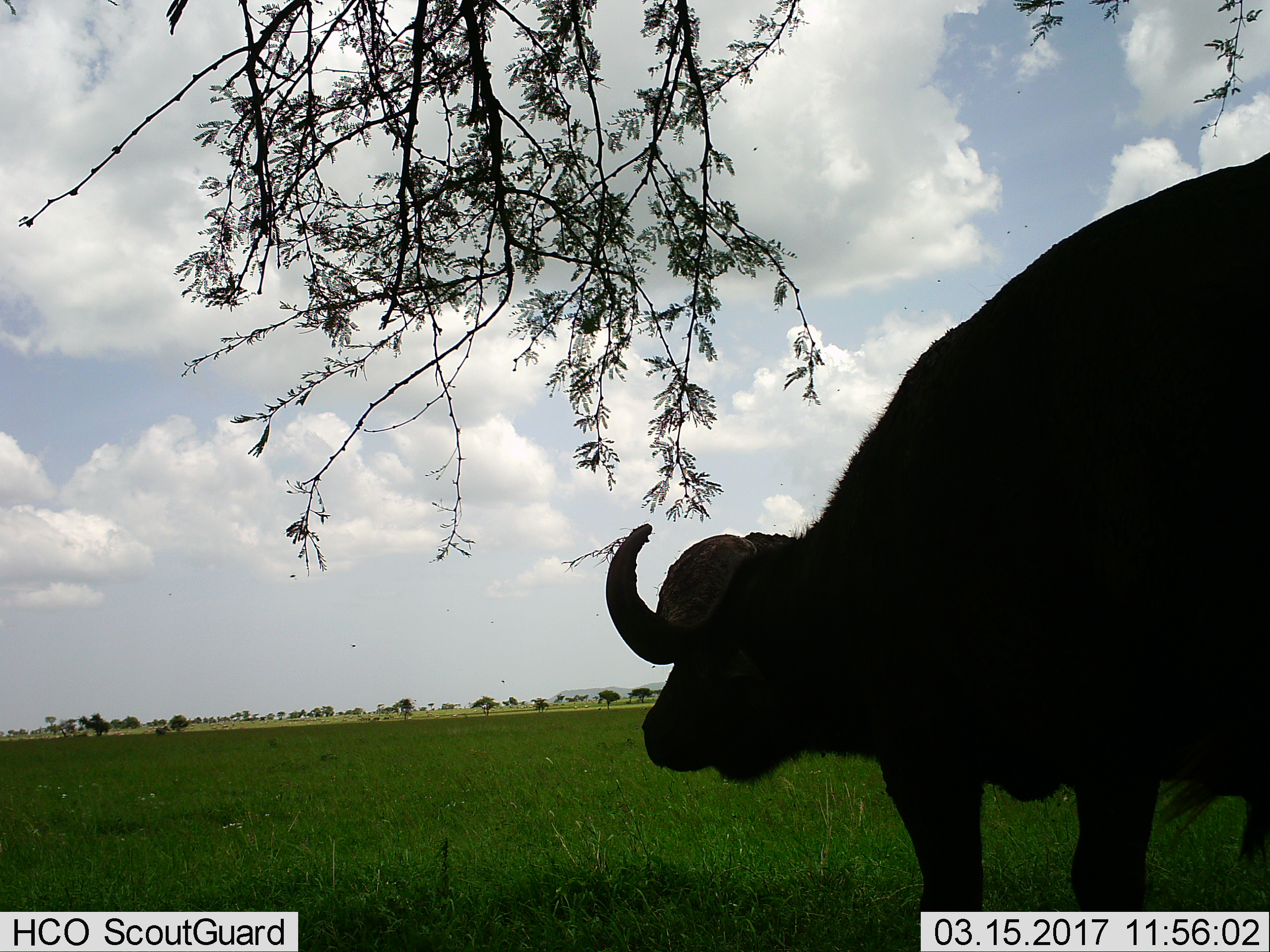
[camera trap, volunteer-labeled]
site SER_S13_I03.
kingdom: Animalia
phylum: Chordata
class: Mammalia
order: Artiodactyla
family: Bovidae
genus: Syncerus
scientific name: Syncerus caffer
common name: african buffalo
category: buffalo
Buffalo (african buffalo) (Syncerus caffer), count 1. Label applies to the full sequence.